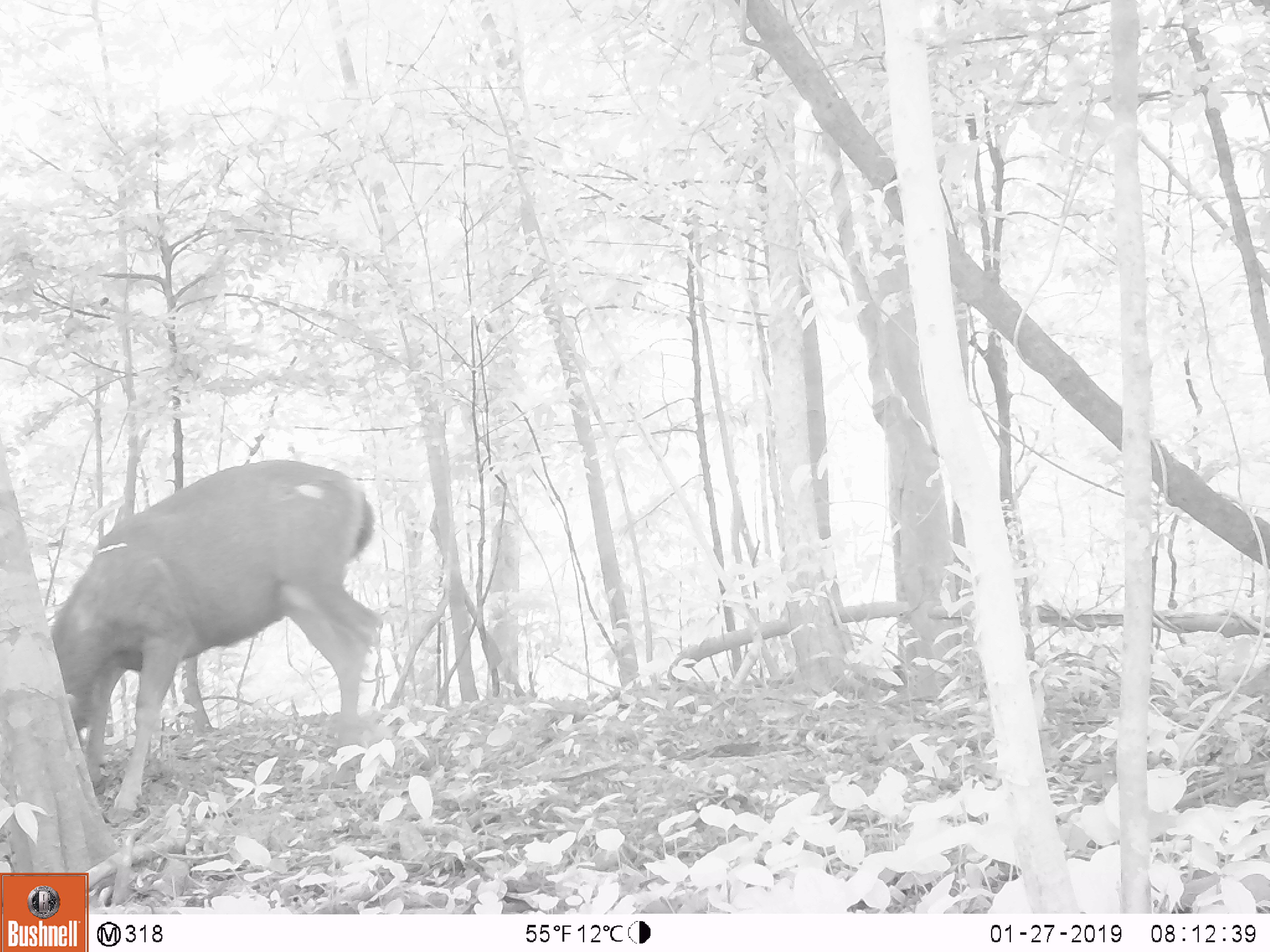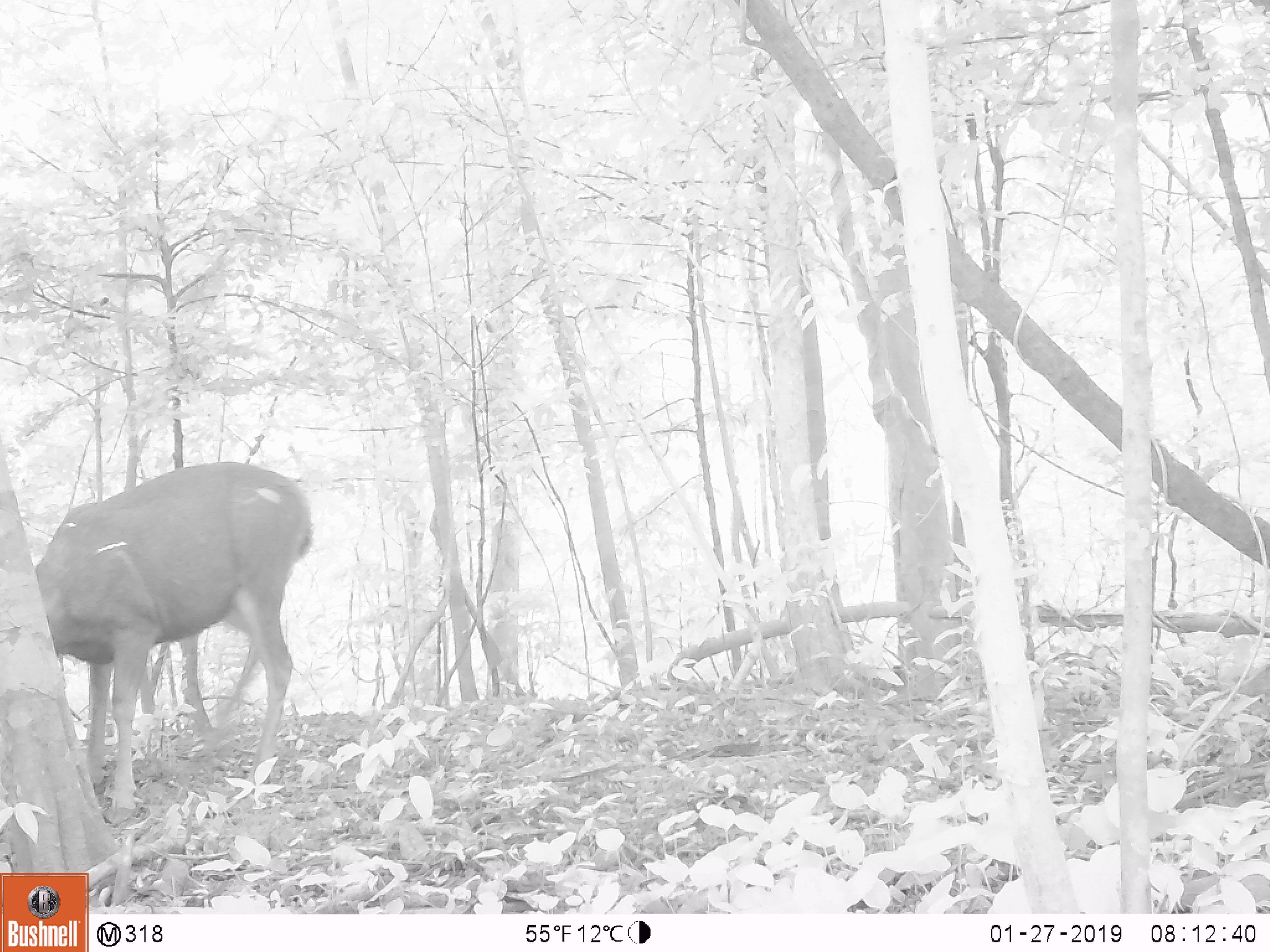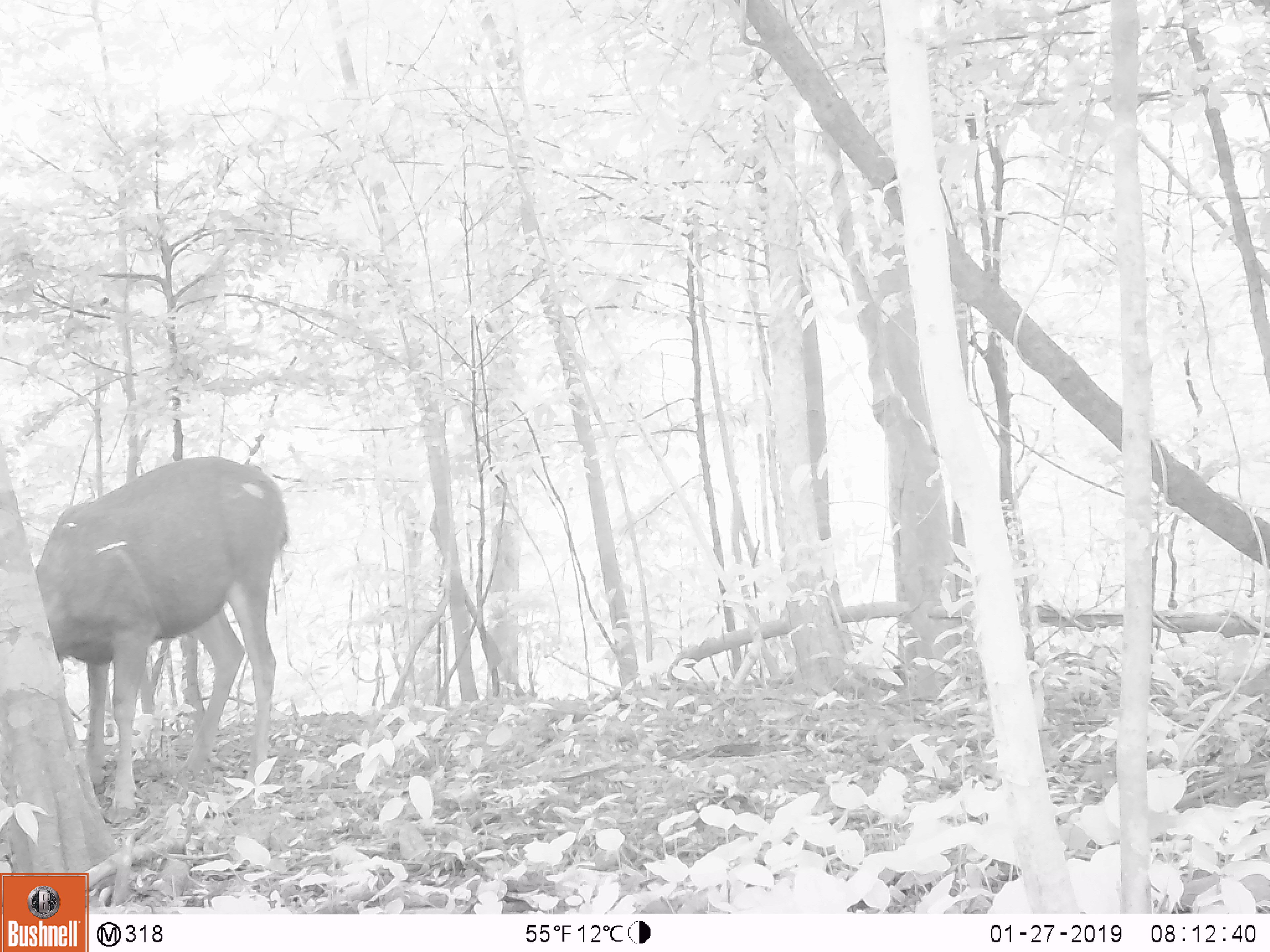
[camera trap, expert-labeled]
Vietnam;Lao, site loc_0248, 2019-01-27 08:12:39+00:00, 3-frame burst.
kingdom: Animalia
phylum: Chordata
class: Mammalia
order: Artiodactyla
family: Cervidae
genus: Rusa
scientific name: Rusa unicolor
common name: sambar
Sambar (Rusa unicolor). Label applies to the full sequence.